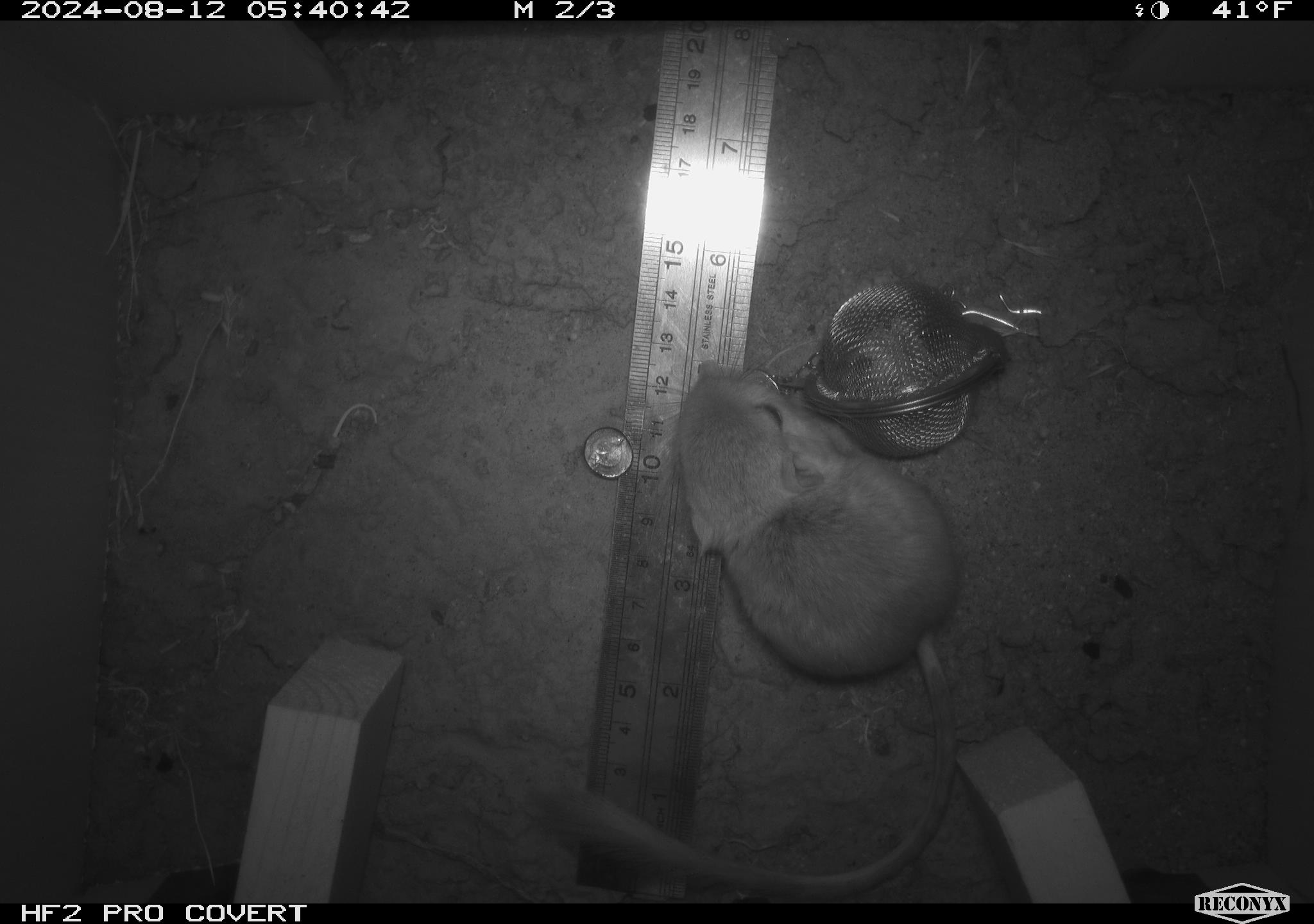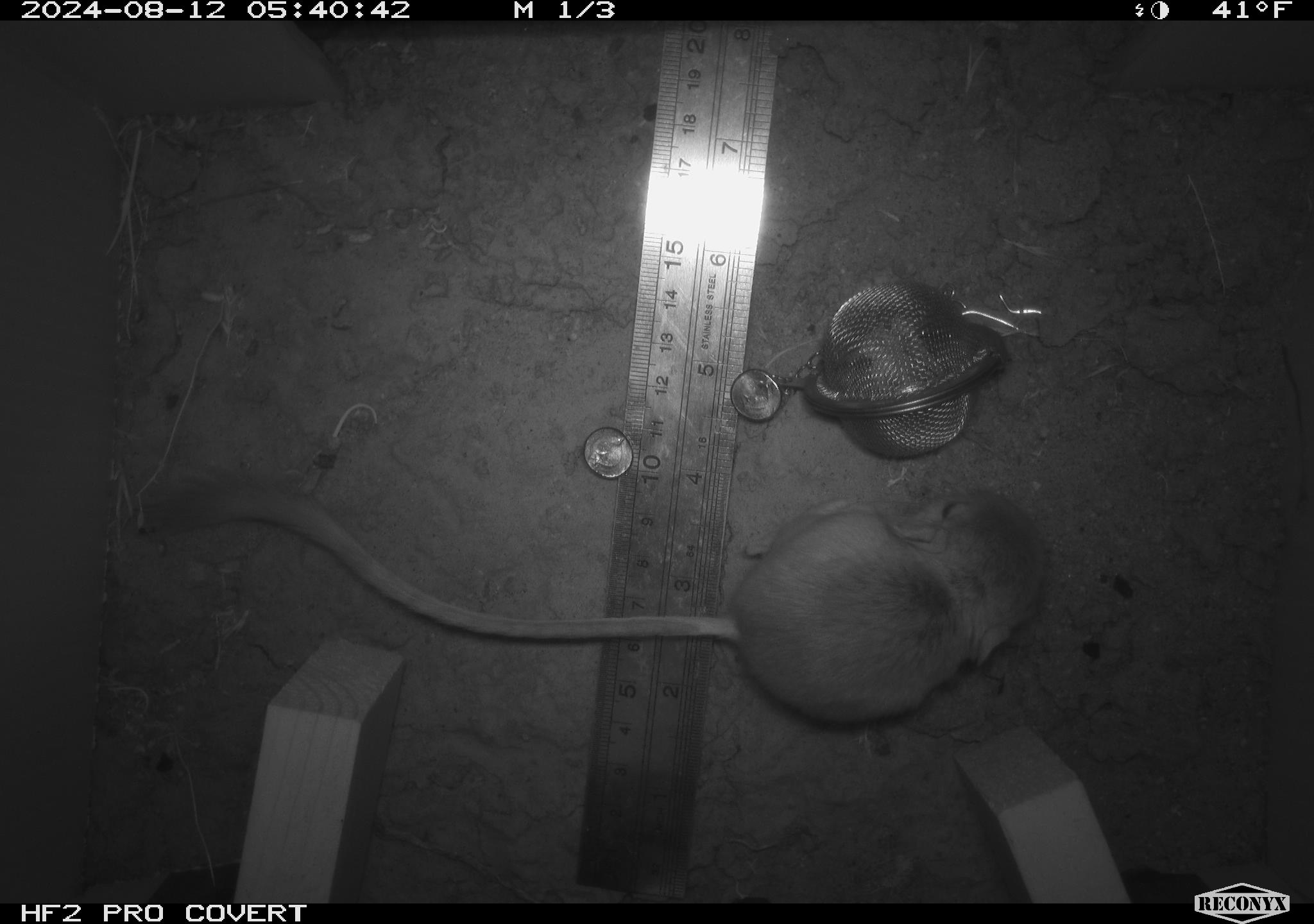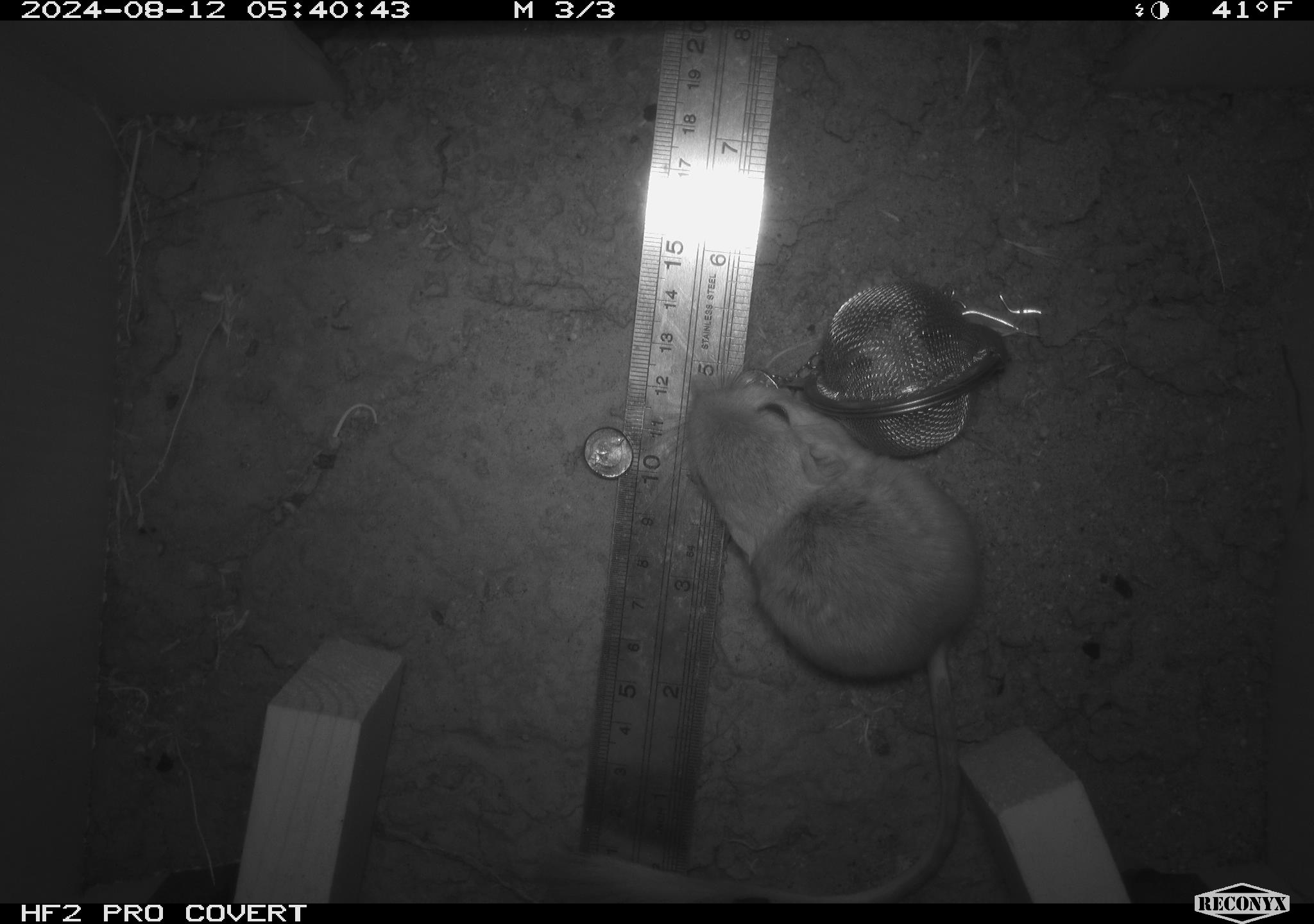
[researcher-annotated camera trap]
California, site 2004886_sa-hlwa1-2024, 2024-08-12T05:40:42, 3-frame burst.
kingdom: Animalia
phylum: Chordata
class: Mammalia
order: Rodentia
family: Heteromyidae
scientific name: Heteromyidae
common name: kangaroo rats and pocket mice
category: heteromyidae family